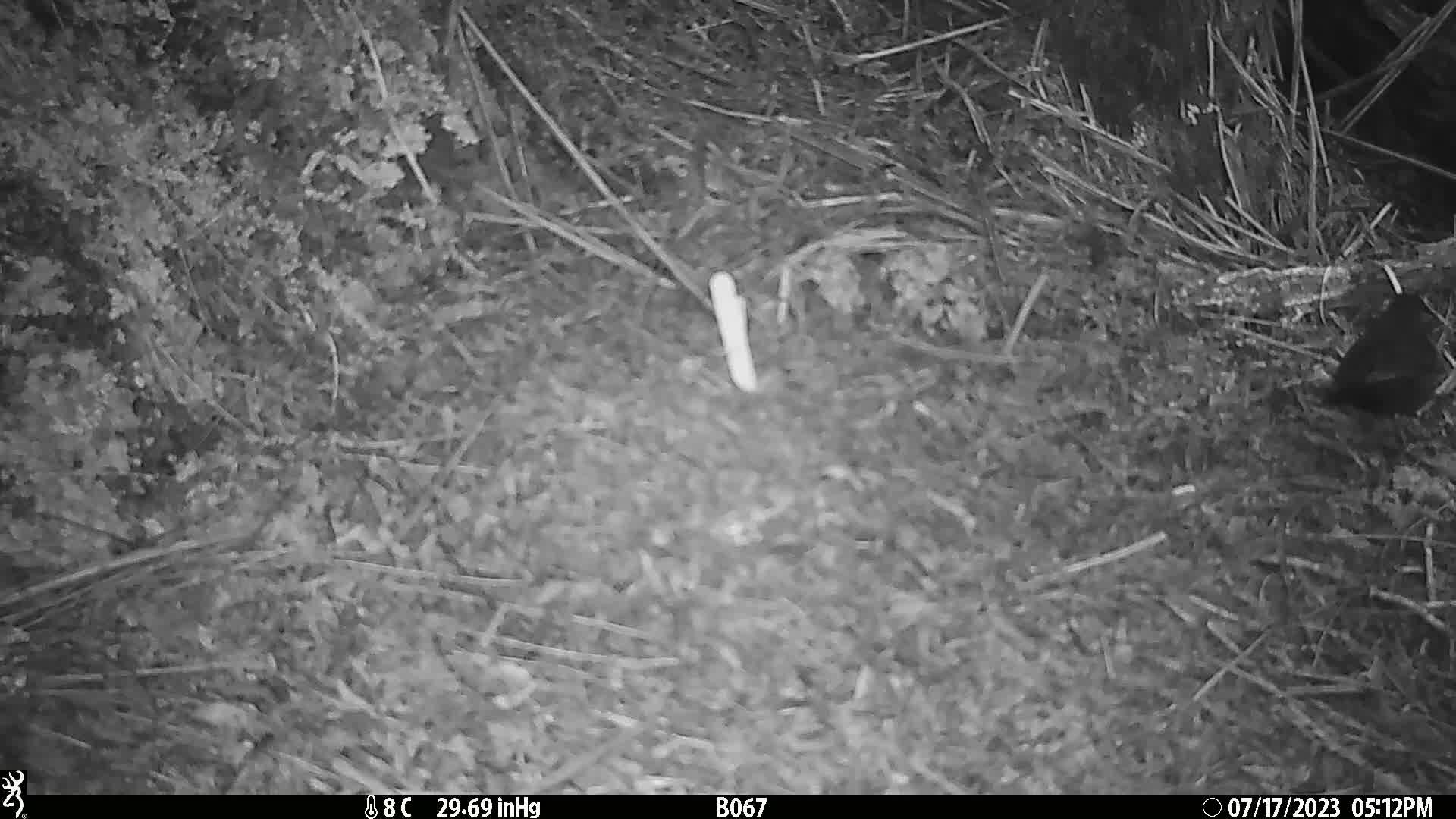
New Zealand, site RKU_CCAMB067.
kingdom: Animalia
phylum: Chordata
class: Aves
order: Passeriformes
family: Turdidae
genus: Turdus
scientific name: Turdus merula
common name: eurasian blackbird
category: blackbird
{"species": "blackbird (eurasian blackbird) (Turdus merula)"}